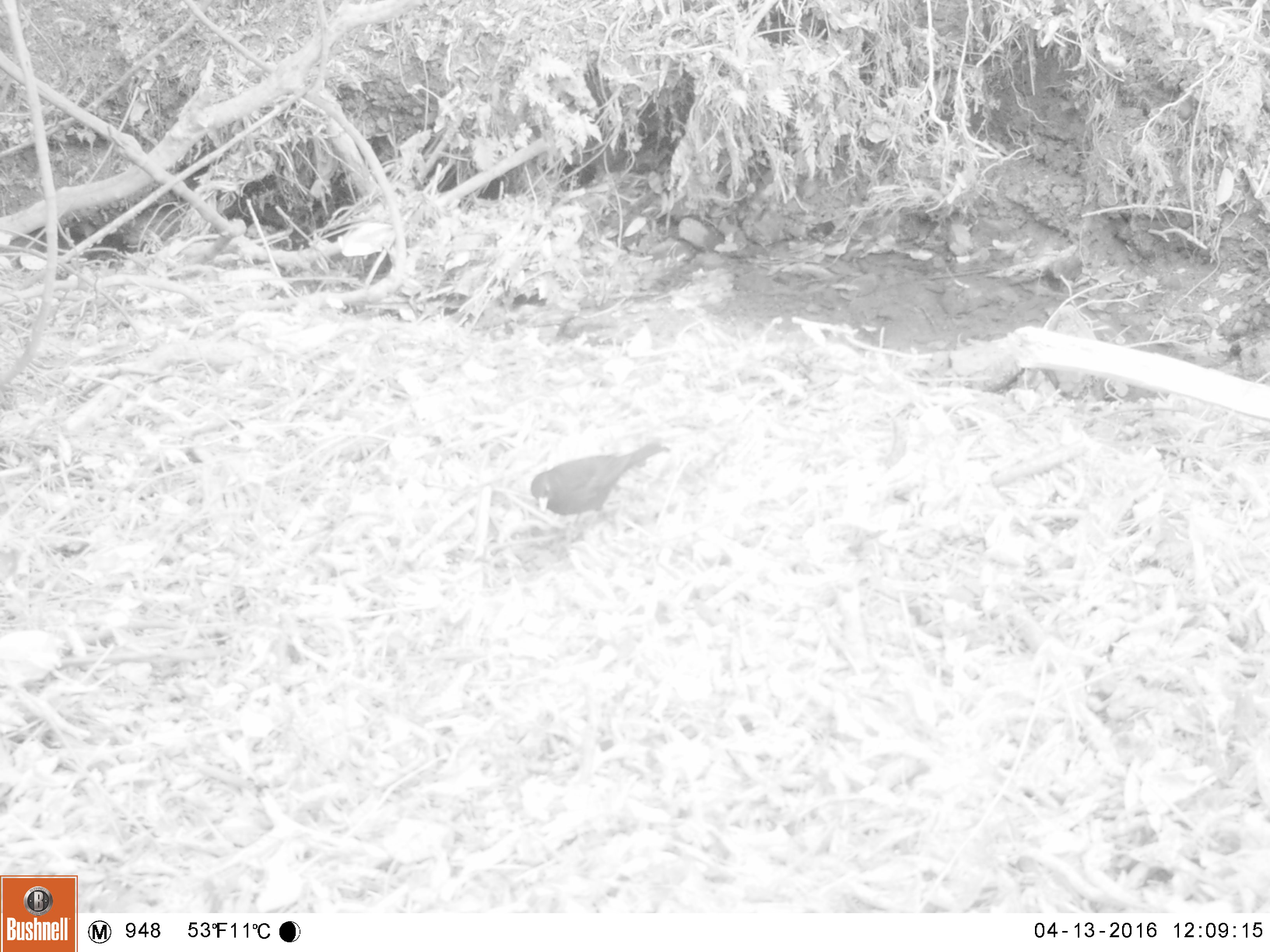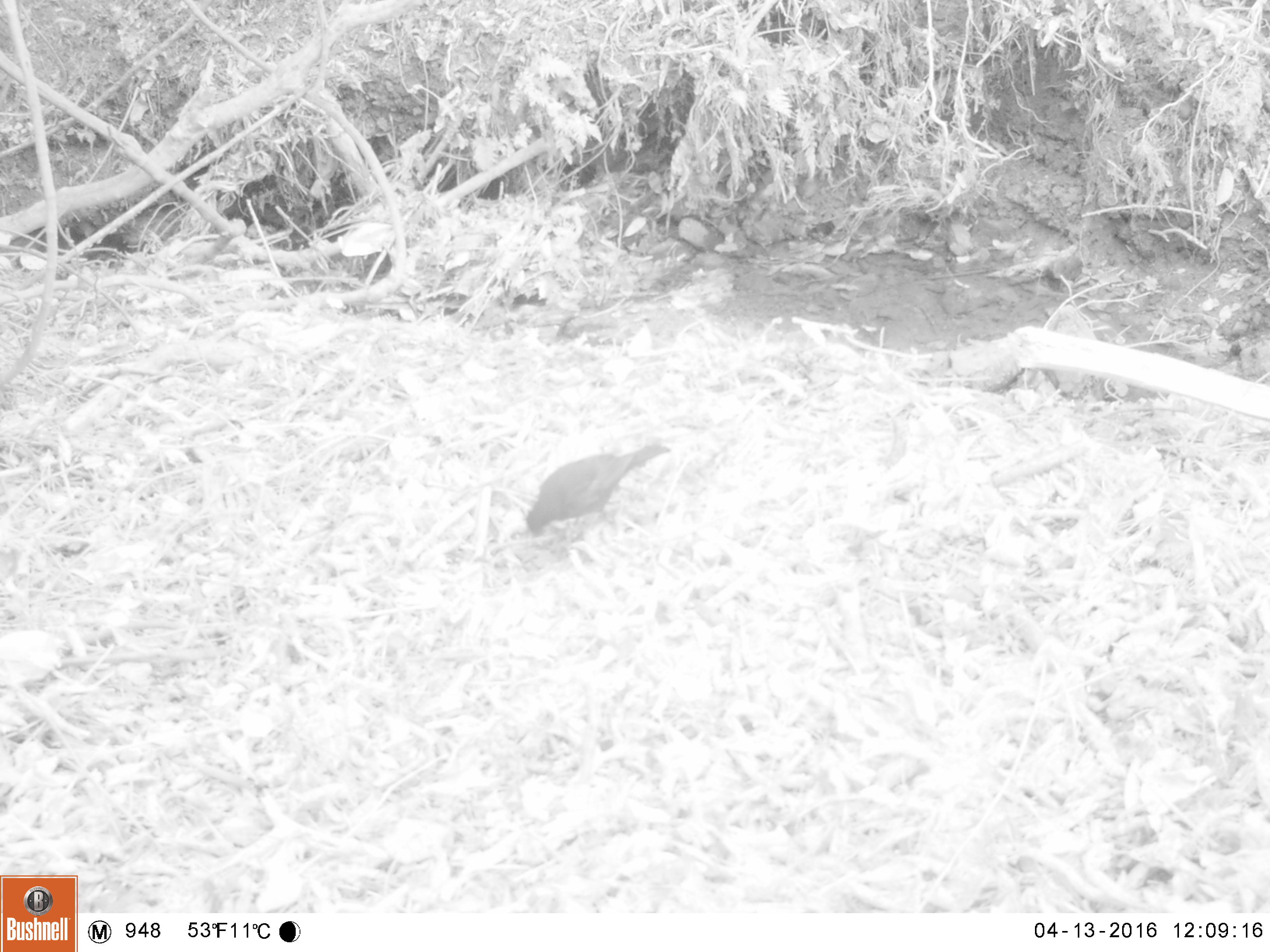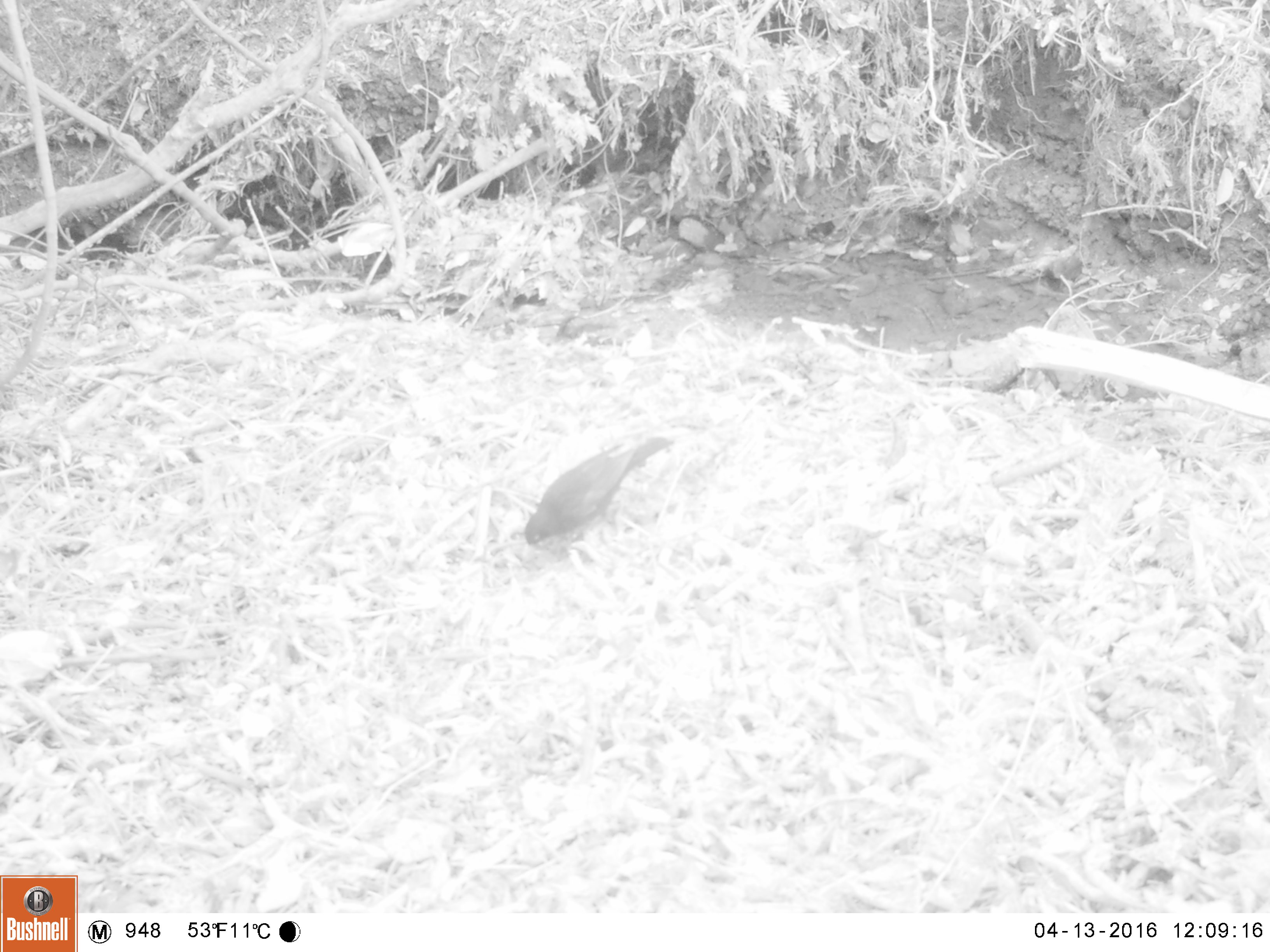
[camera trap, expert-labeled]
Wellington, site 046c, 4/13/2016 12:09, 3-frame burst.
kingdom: Animalia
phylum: Chordata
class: Aves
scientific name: Aves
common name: bird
Bird (Aves).